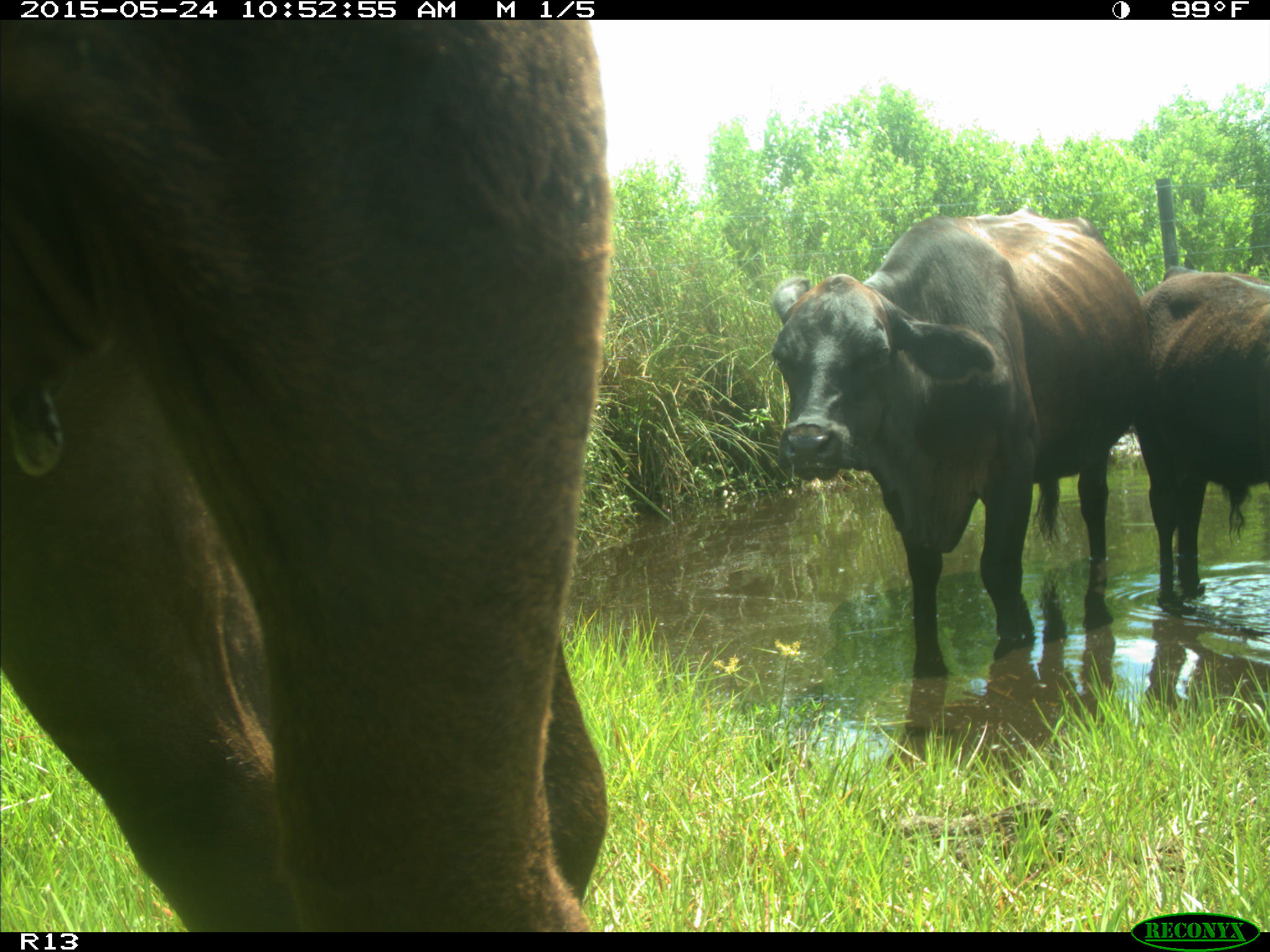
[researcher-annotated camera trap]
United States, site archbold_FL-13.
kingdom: Animalia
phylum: Chordata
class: Mammalia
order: Artiodactyla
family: Bovidae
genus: Bos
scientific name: Bos taurus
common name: domestic cow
Bos taurus (domestic cow).